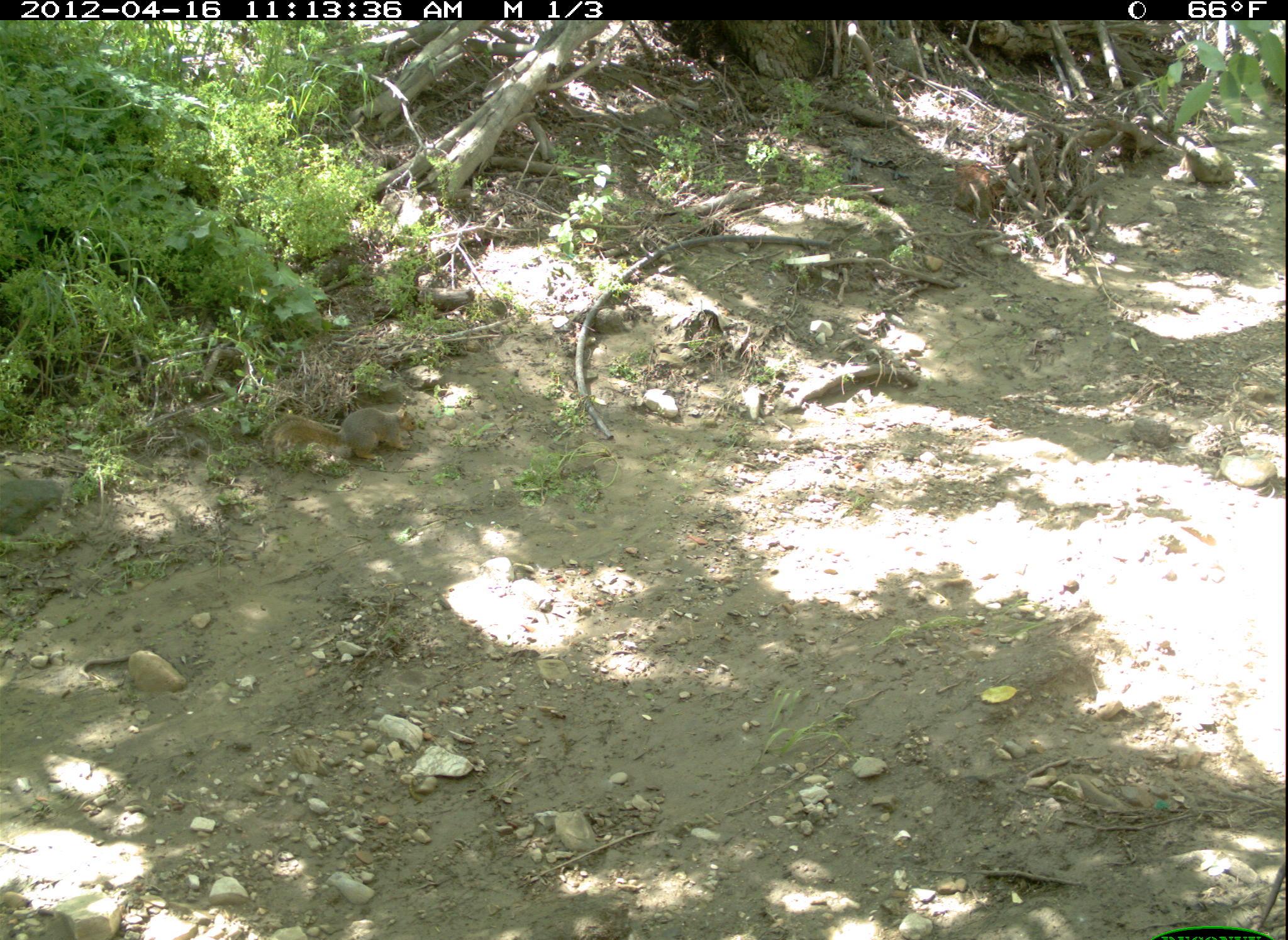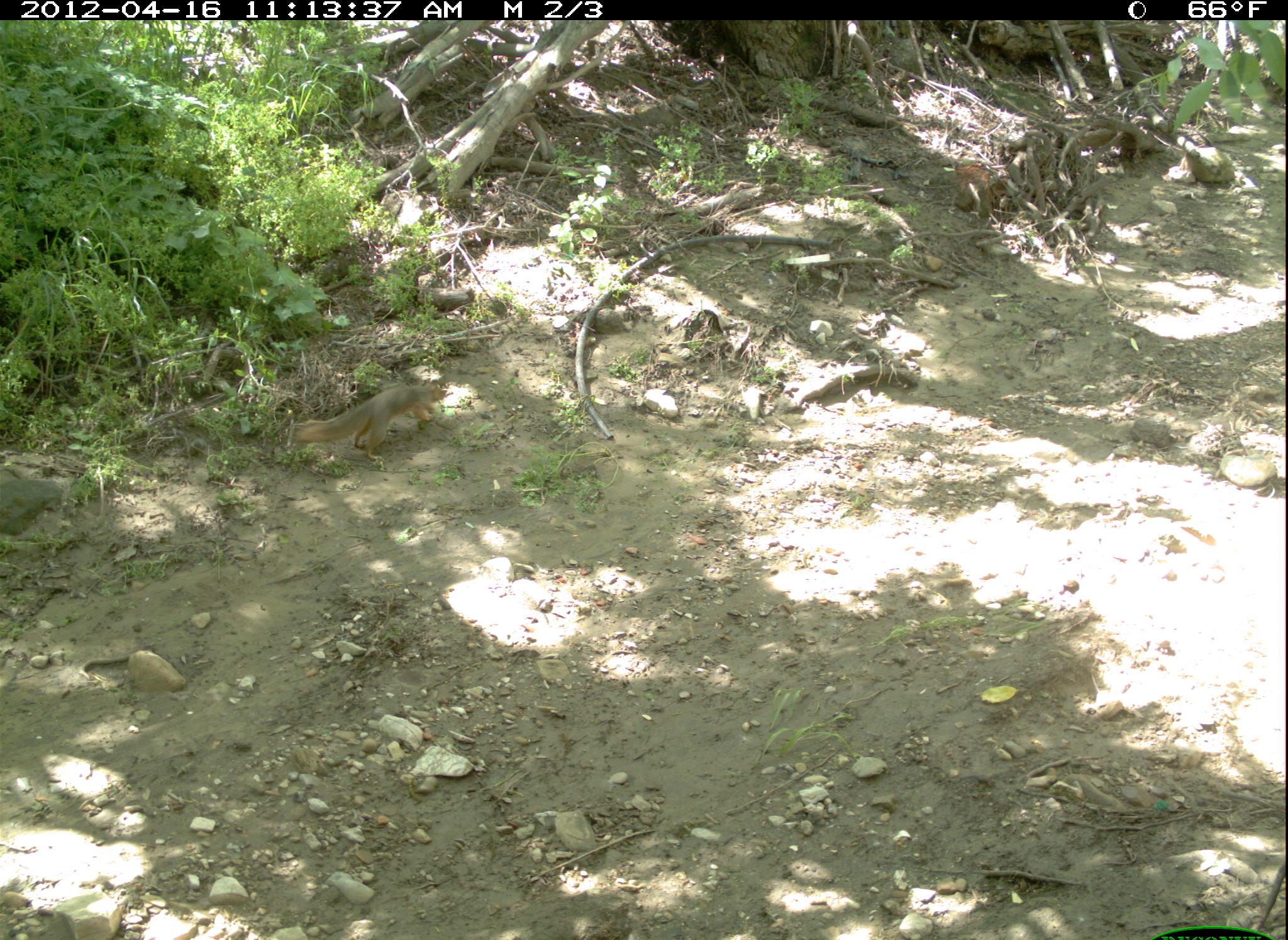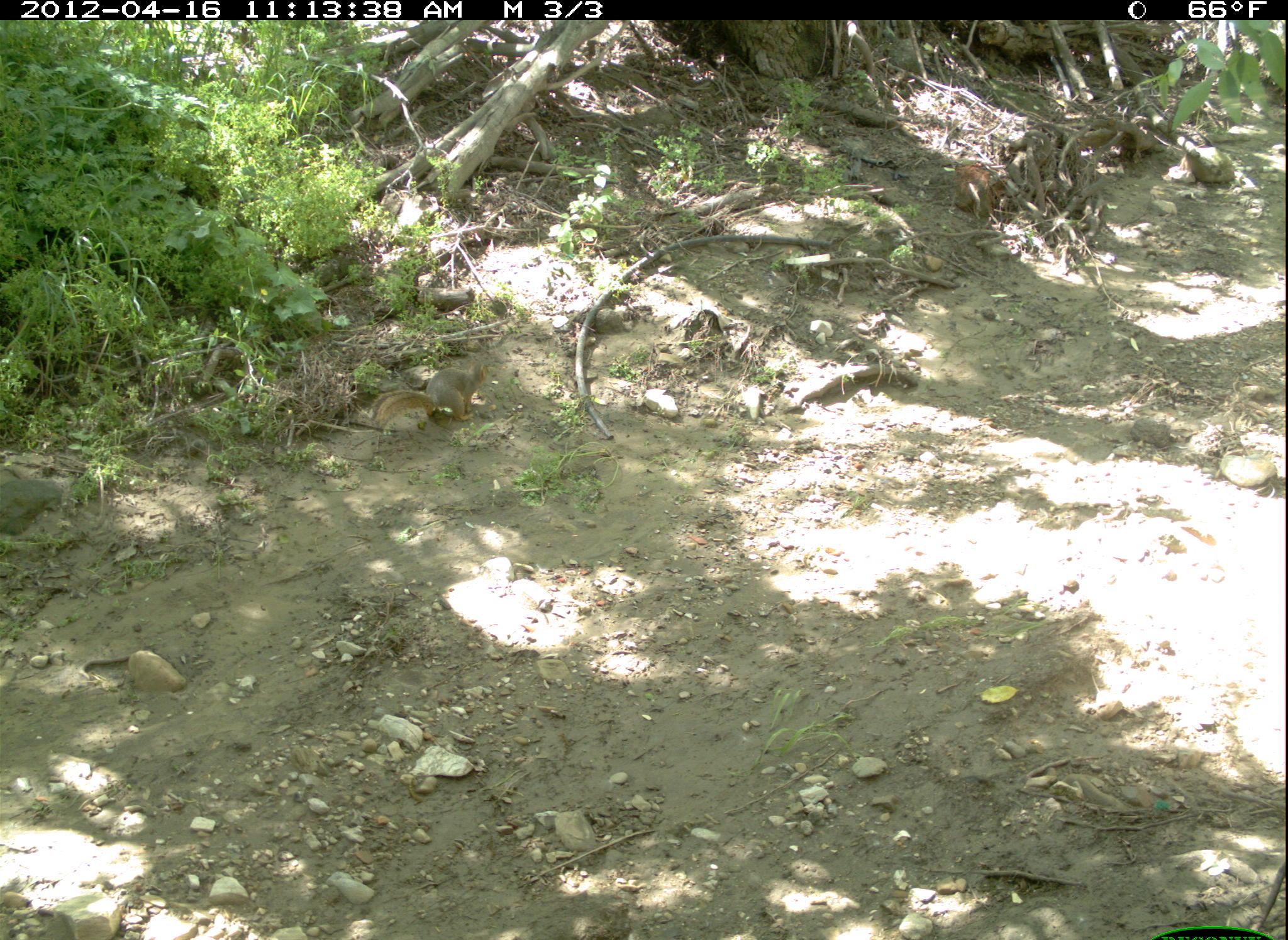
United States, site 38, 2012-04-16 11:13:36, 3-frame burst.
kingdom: Animalia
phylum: Chordata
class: Mammalia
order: Rodentia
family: Sciuridae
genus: Sciurus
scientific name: Sciurus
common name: squirrel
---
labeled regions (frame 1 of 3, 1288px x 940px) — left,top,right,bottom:
squirrel: 258,399,425,477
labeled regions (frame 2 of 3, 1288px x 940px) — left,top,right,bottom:
squirrel: 293,375,459,477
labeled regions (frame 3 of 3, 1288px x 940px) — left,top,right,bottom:
squirrel: 369,362,493,442